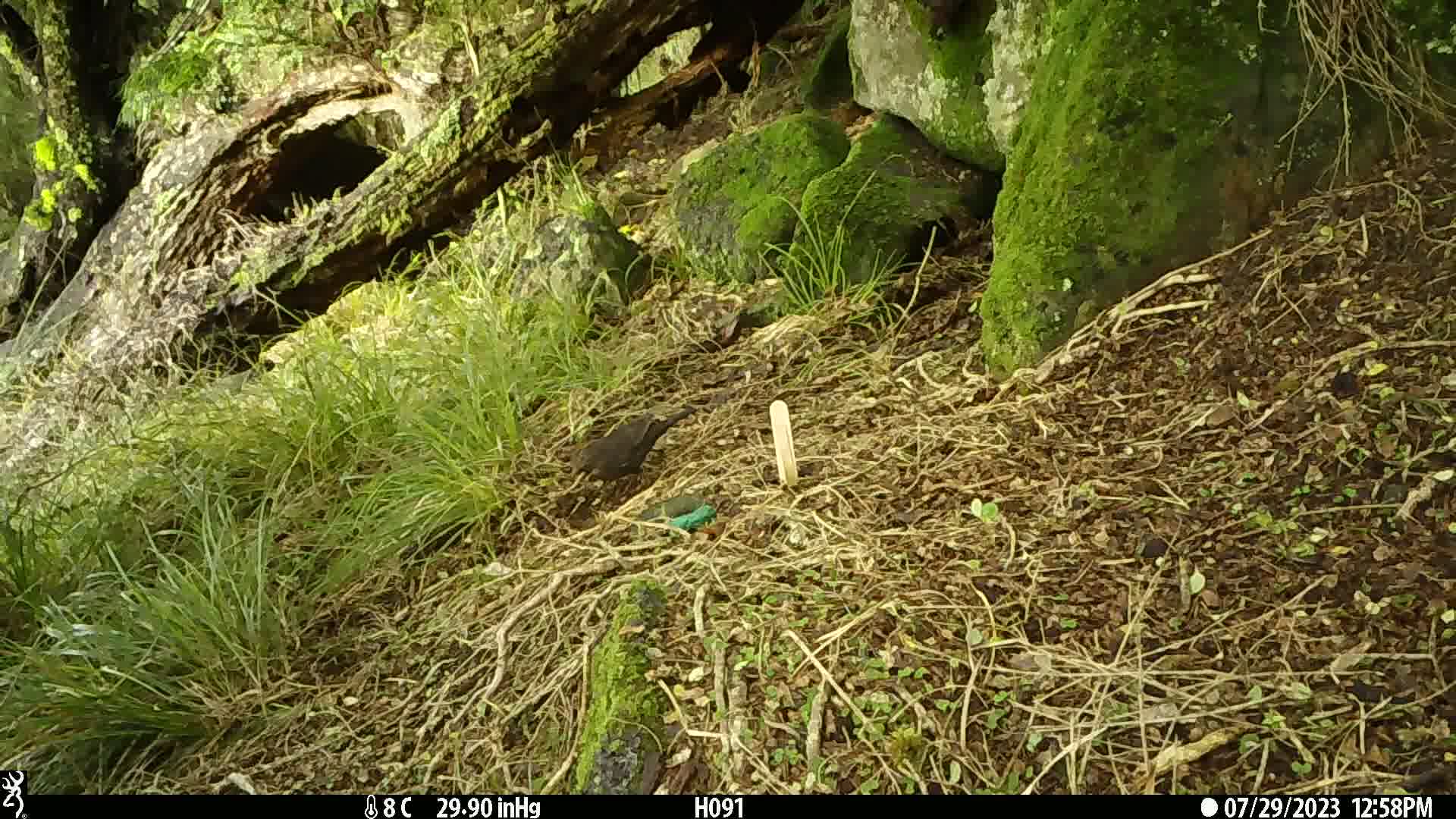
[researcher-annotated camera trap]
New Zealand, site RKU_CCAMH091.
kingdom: Animalia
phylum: Chordata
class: Aves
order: Passeriformes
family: Turdidae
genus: Turdus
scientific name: Turdus merula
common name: eurasian blackbird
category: blackbird